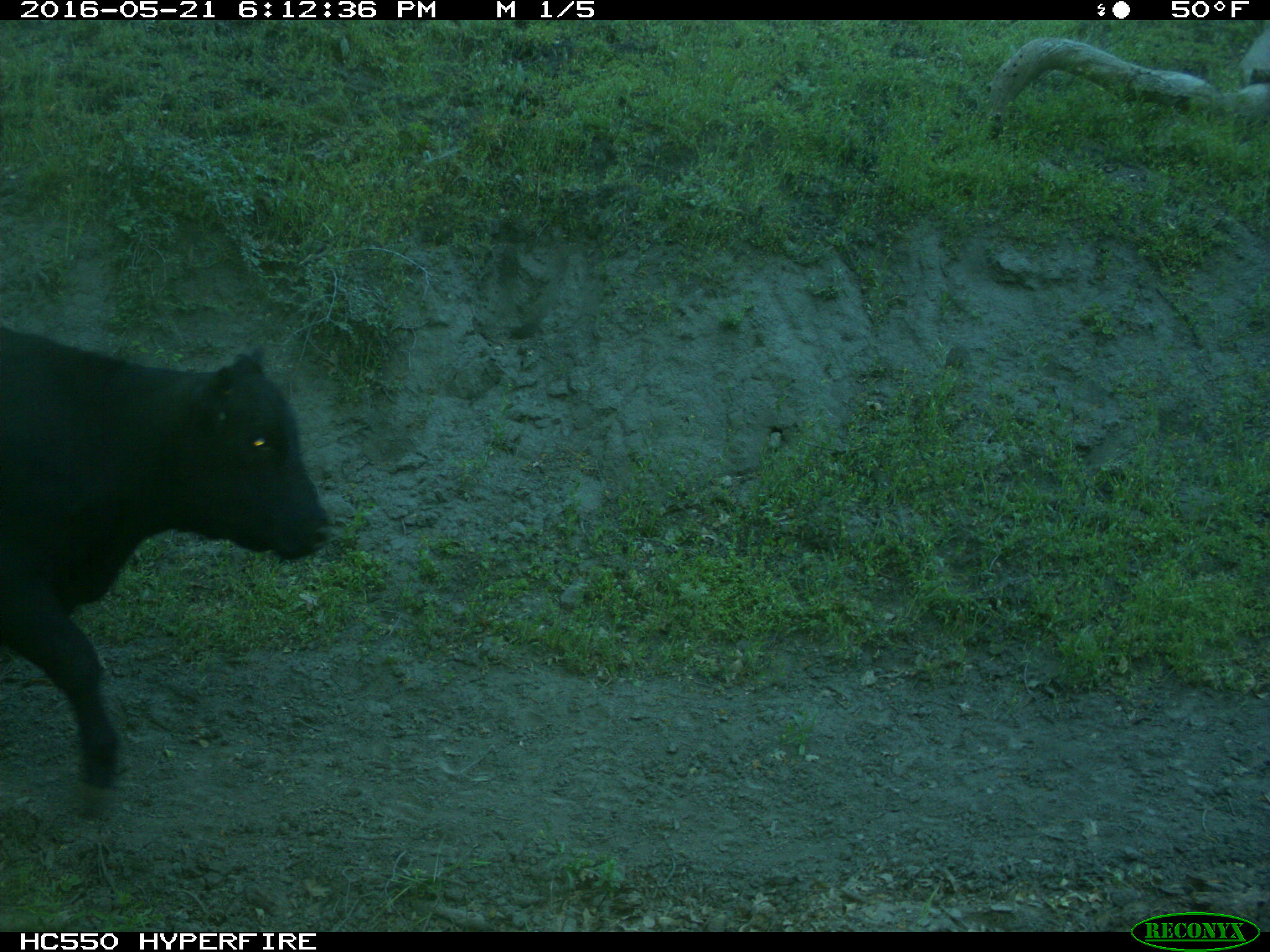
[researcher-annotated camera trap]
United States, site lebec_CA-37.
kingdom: Animalia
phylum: Chordata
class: Mammalia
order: Artiodactyla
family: Bovidae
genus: Bos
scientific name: Bos taurus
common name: domestic cow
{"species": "Bos taurus (domestic cow)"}